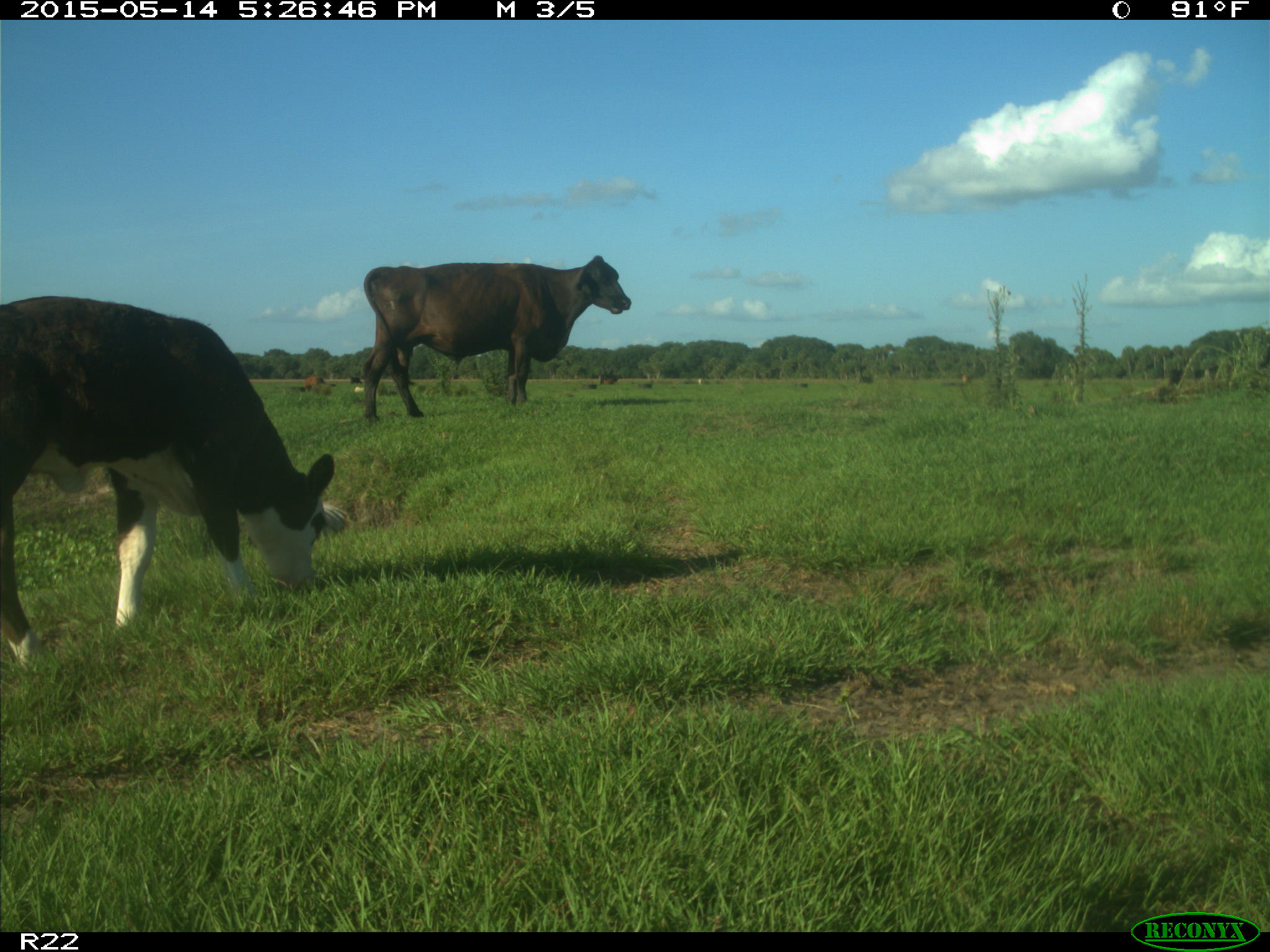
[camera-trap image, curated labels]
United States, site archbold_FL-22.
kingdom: Animalia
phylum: Chordata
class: Mammalia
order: Artiodactyla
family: Bovidae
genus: Bos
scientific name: Bos taurus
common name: domestic cow